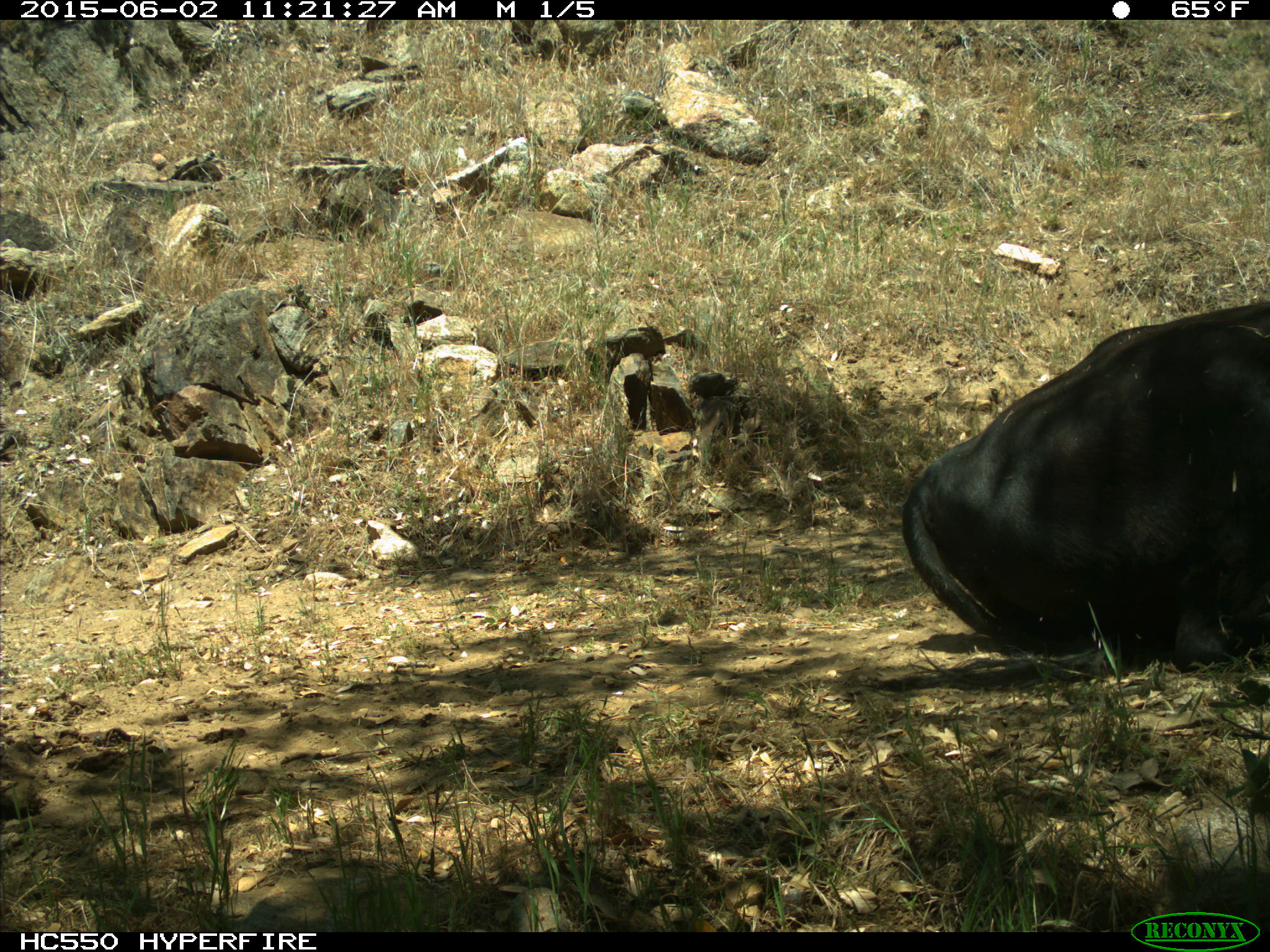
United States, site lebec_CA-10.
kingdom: Animalia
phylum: Chordata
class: Mammalia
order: Artiodactyla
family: Bovidae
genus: Bos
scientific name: Bos taurus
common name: domestic cow